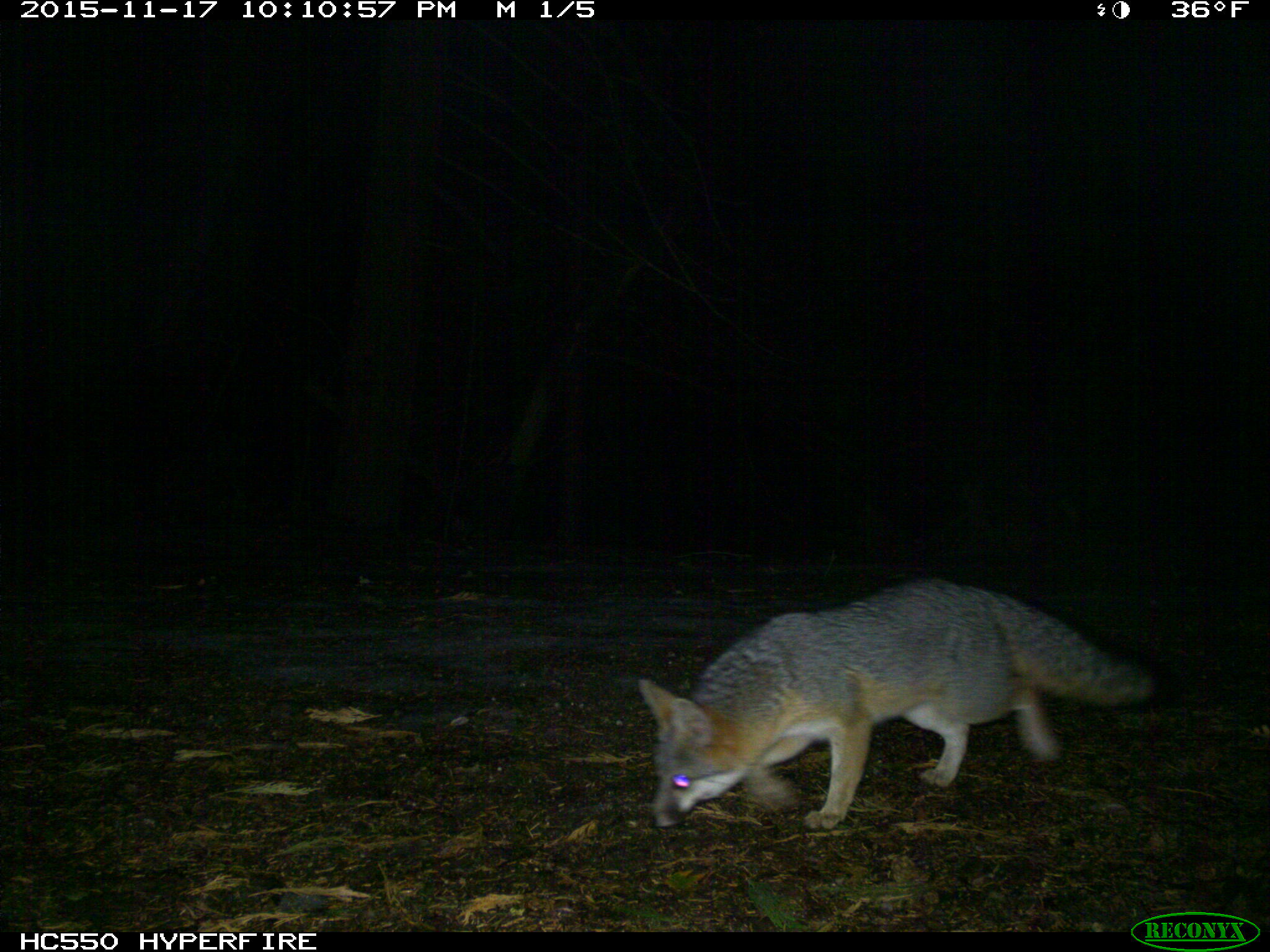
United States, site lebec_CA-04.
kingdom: Animalia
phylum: Chordata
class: Mammalia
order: Carnivora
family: Canidae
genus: Urocyon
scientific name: Urocyon cinereoargenteus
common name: gray fox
Urocyon cinereoargenteus (gray fox).